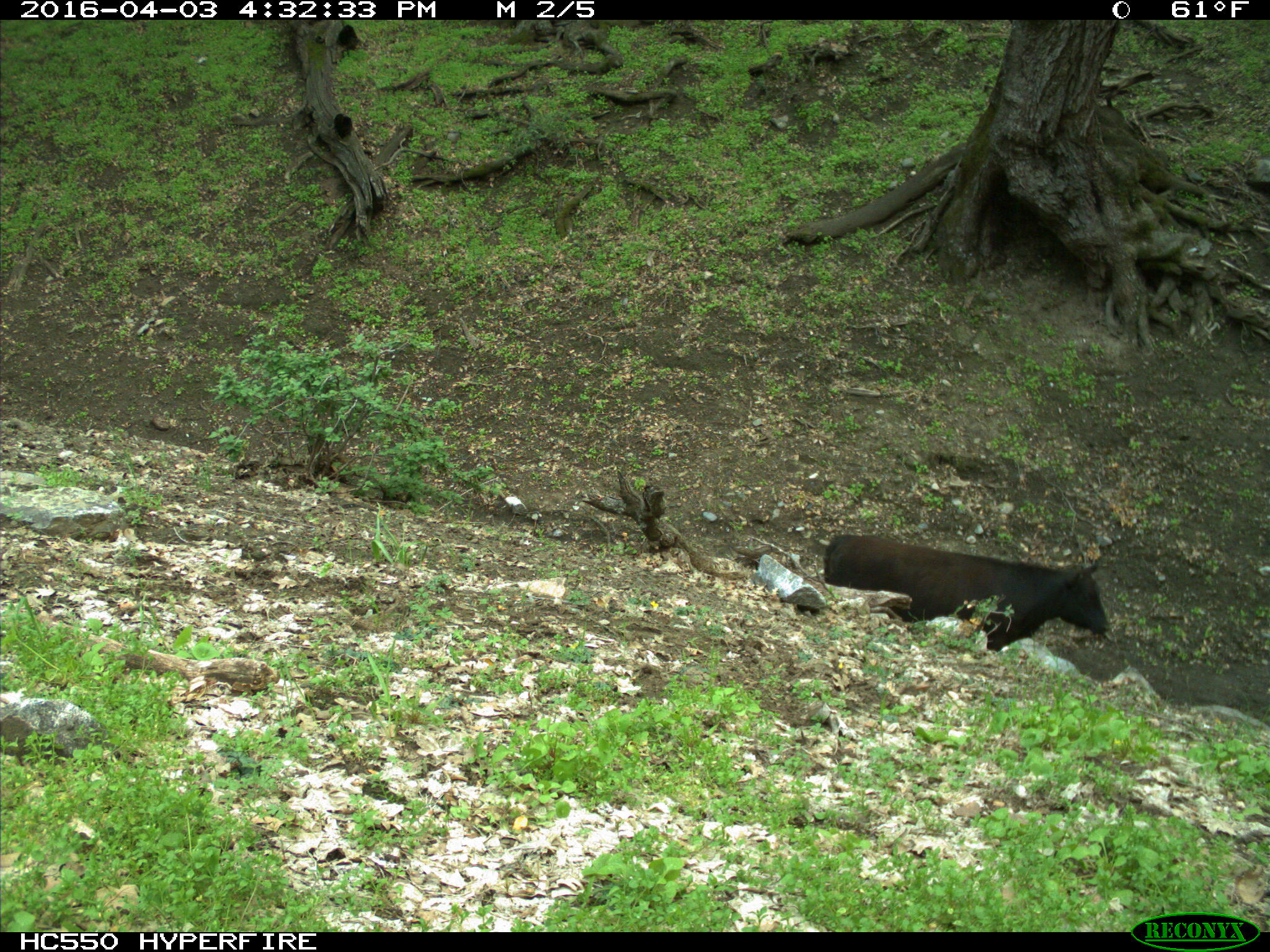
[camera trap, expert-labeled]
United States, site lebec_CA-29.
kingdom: Animalia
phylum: Chordata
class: Mammalia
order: Artiodactyla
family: Bovidae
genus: Bos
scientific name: Bos taurus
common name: domestic cow